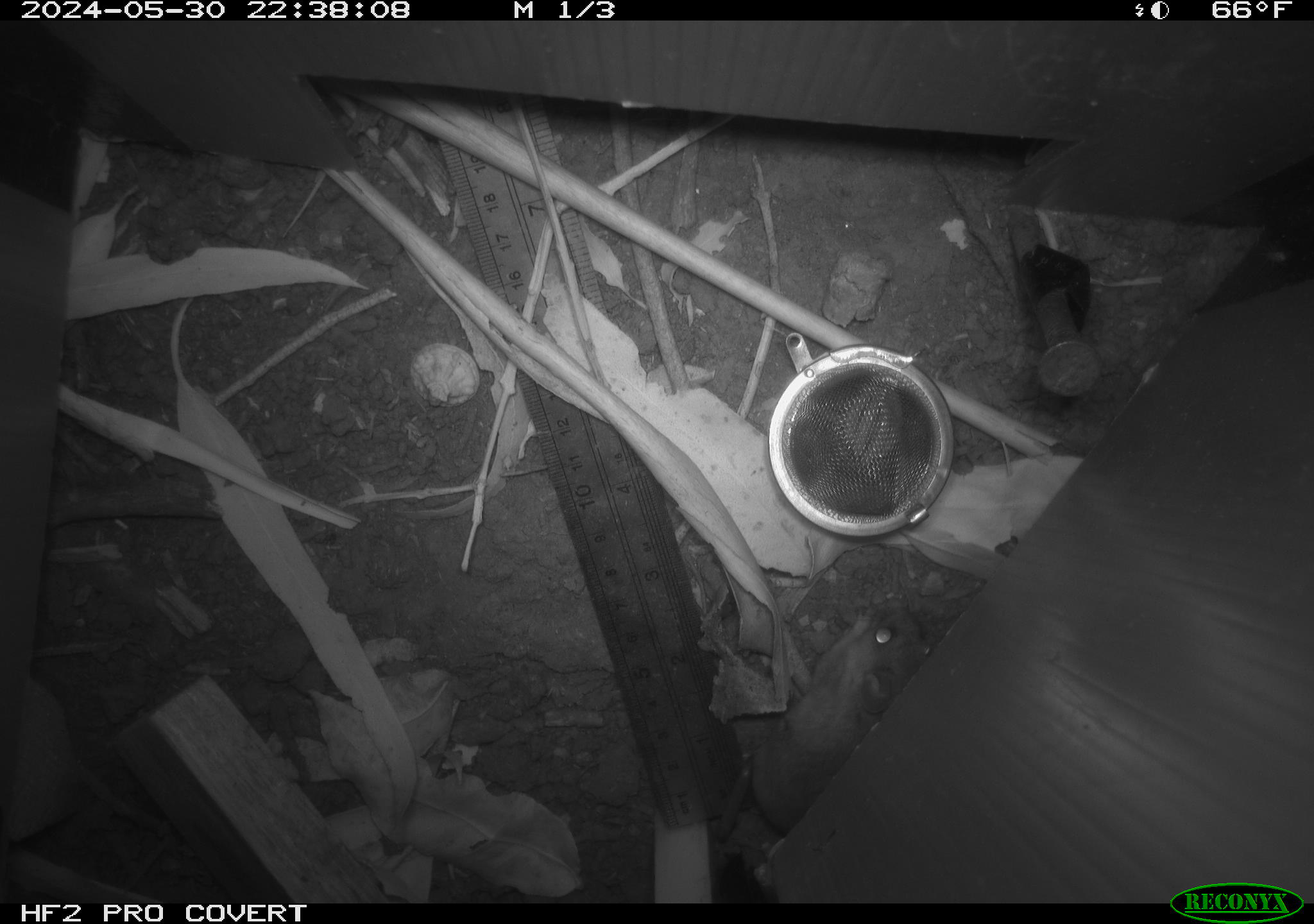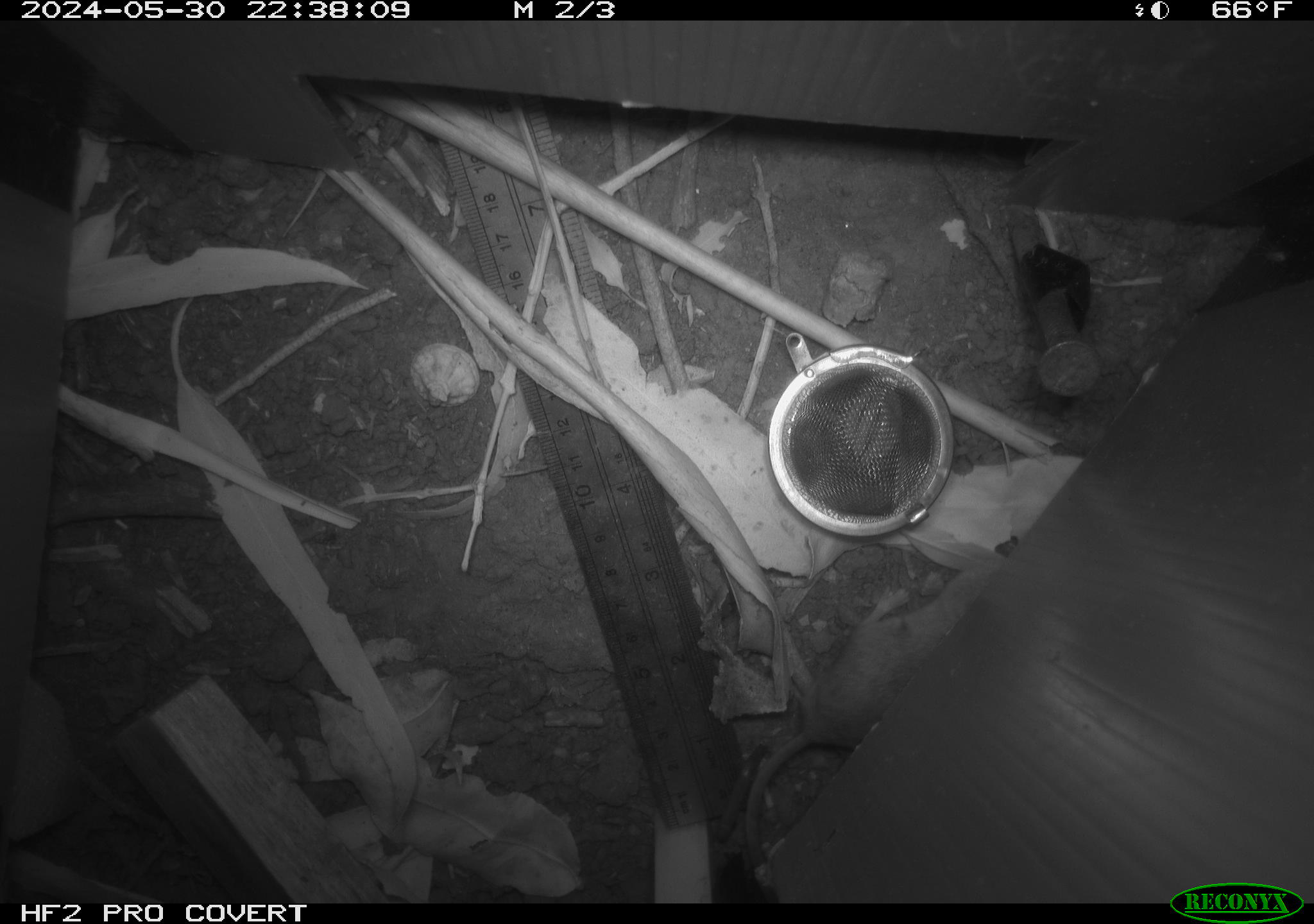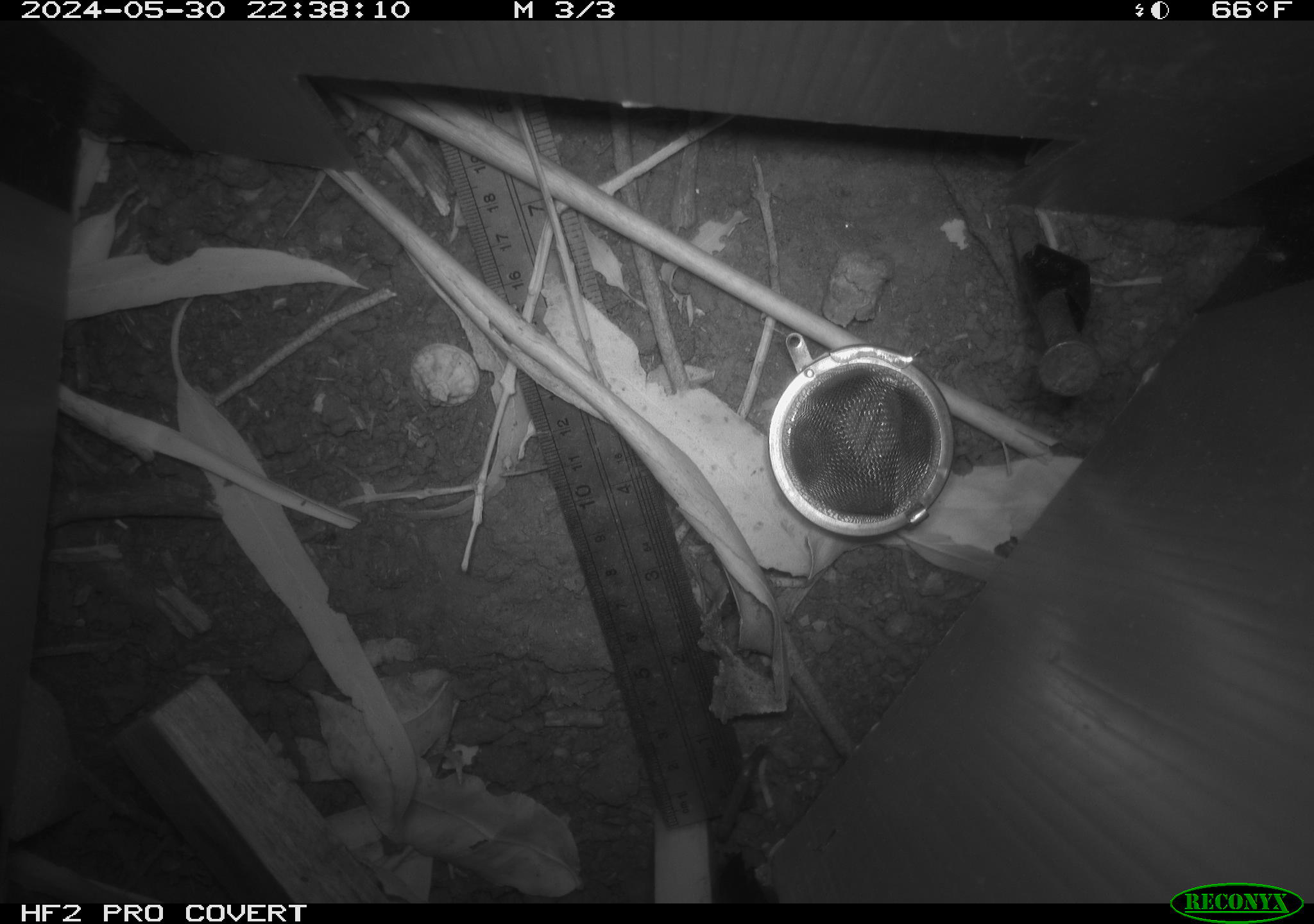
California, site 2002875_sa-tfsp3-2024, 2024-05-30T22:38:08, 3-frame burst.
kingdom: Animalia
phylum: Chordata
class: Mammalia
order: Rodentia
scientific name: Rodentia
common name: rodent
Rodent (Rodentia).